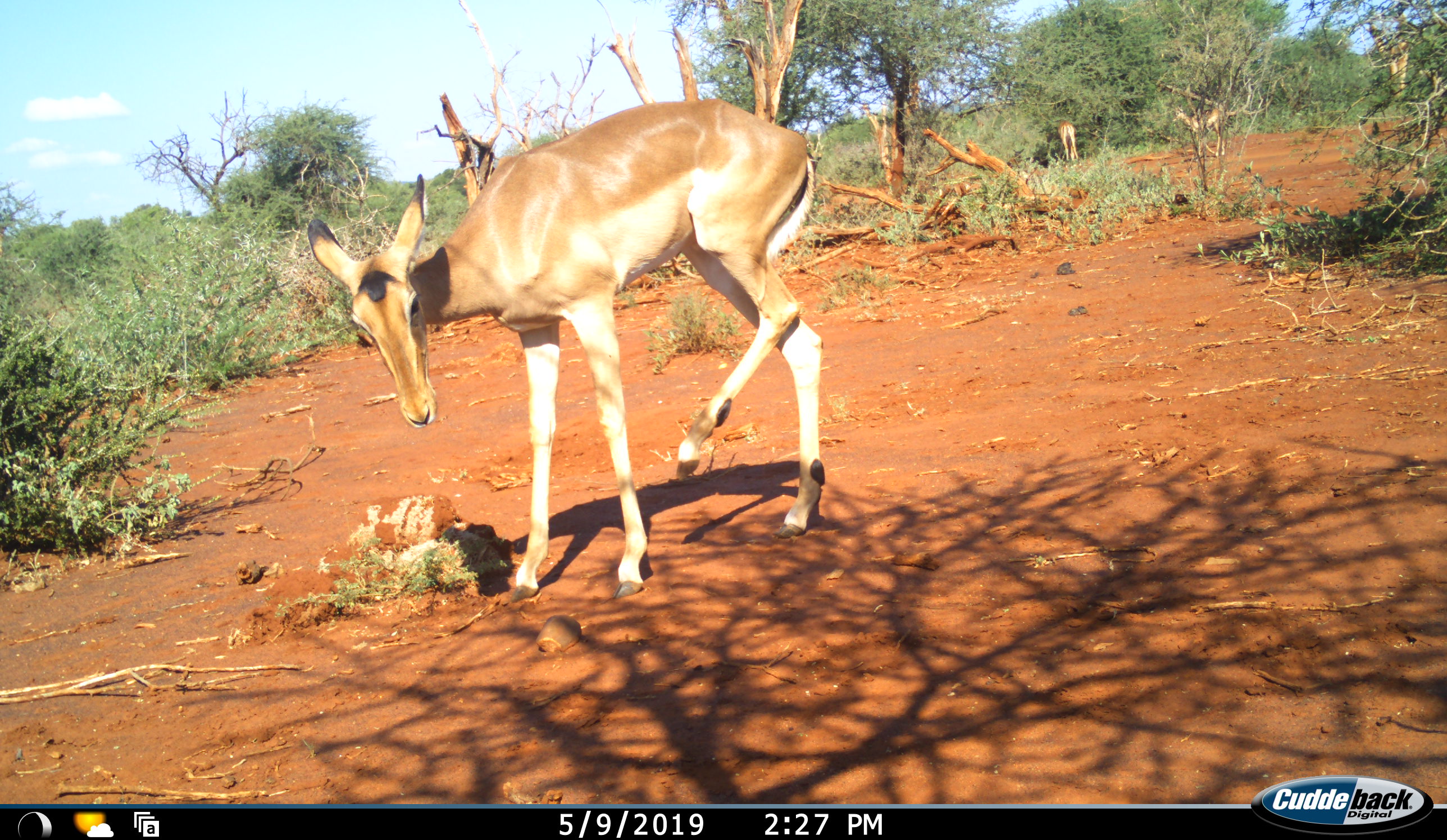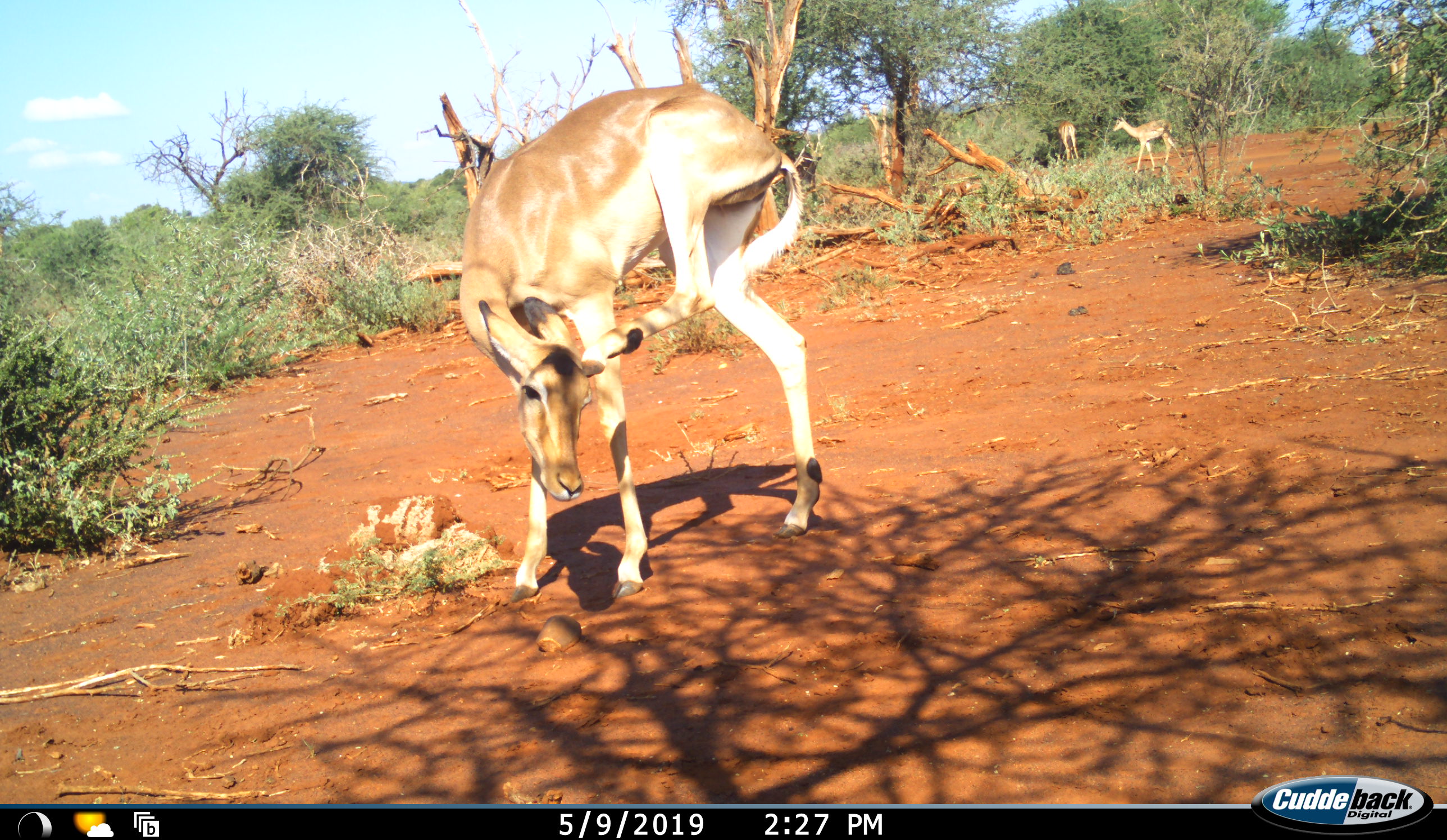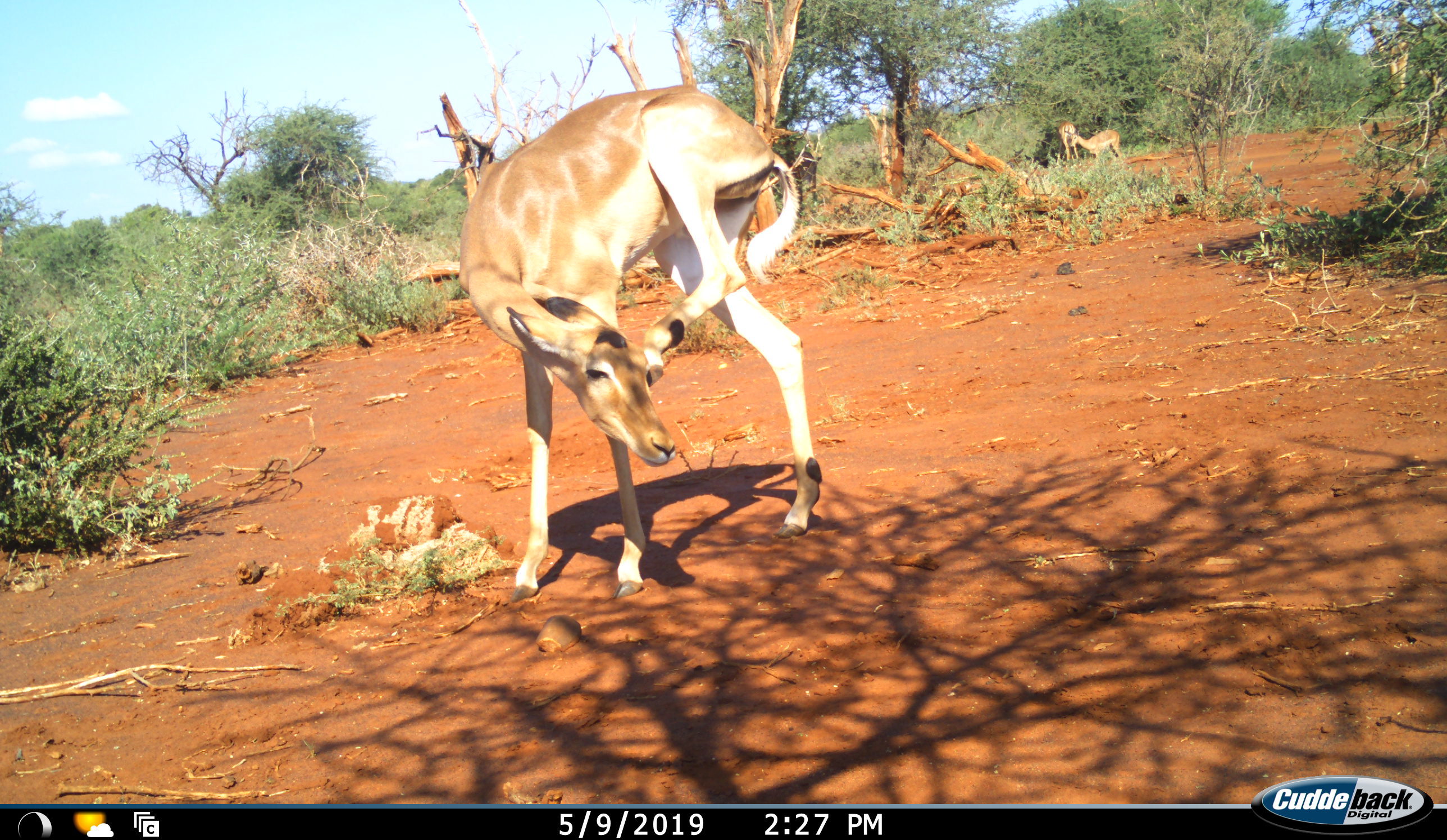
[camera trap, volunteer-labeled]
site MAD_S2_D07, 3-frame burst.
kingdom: Animalia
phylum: Chordata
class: Mammalia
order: Artiodactyla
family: Bovidae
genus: Aepyceros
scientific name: Aepyceros melampus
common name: impala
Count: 3.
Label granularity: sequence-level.